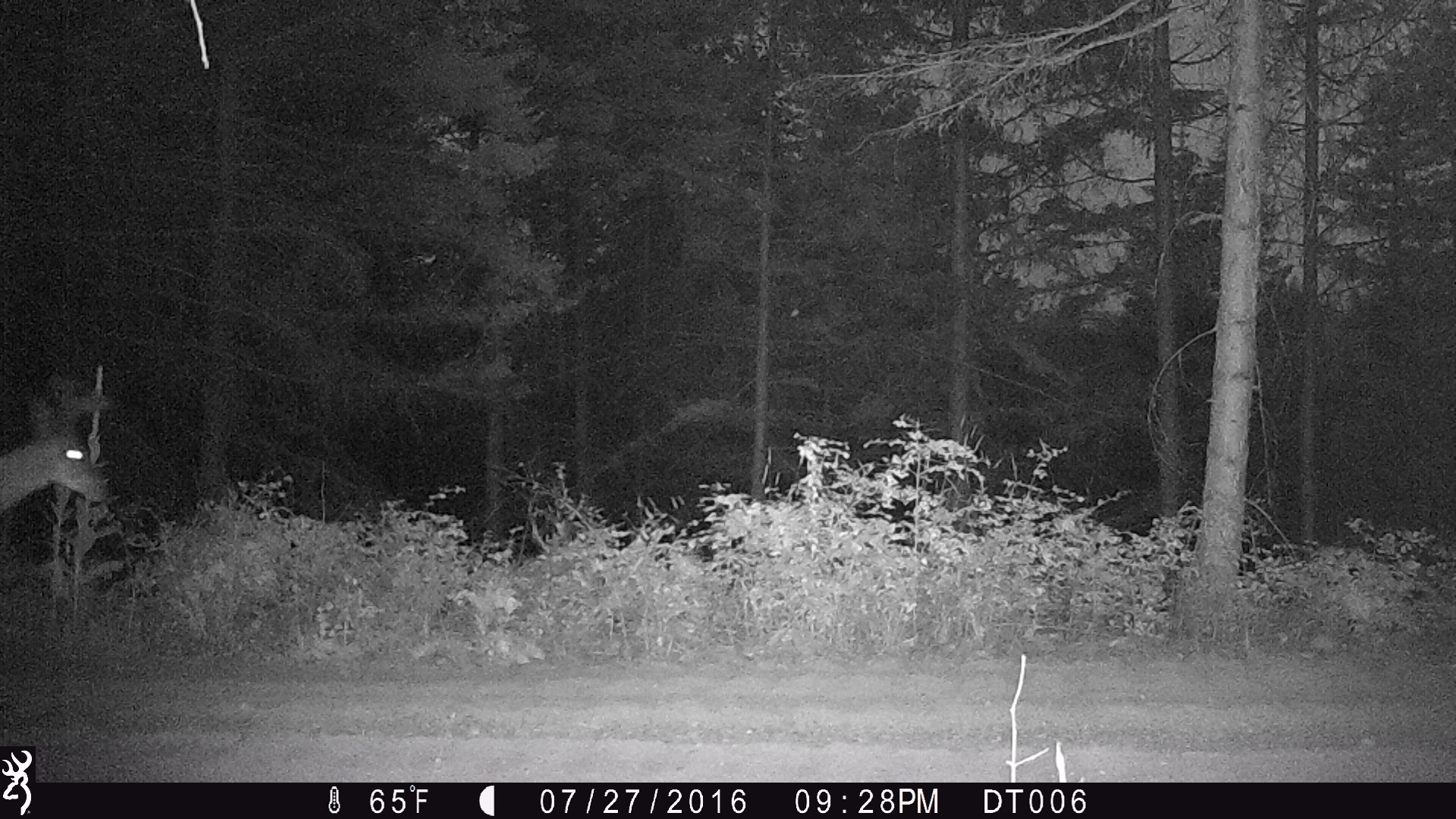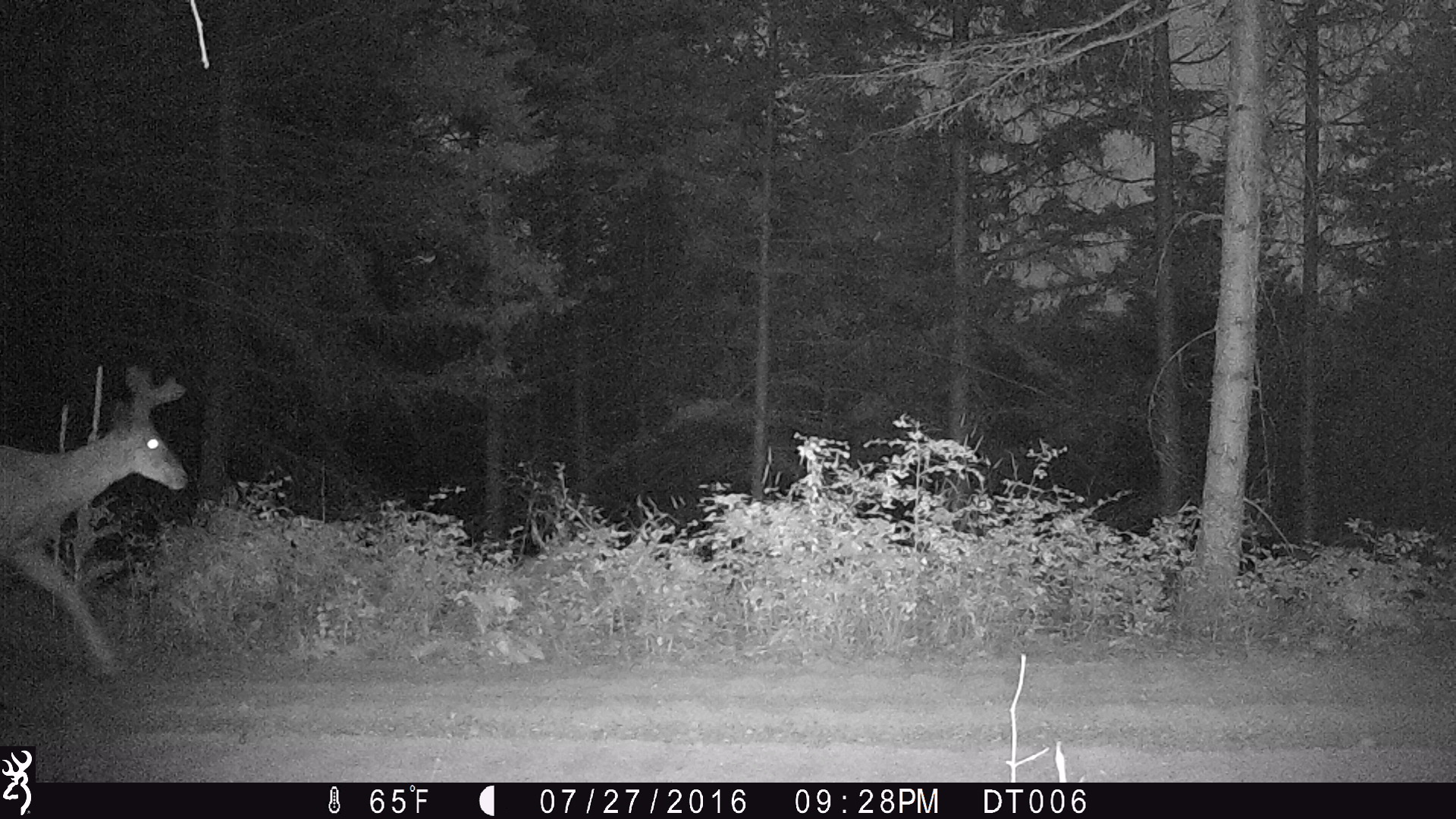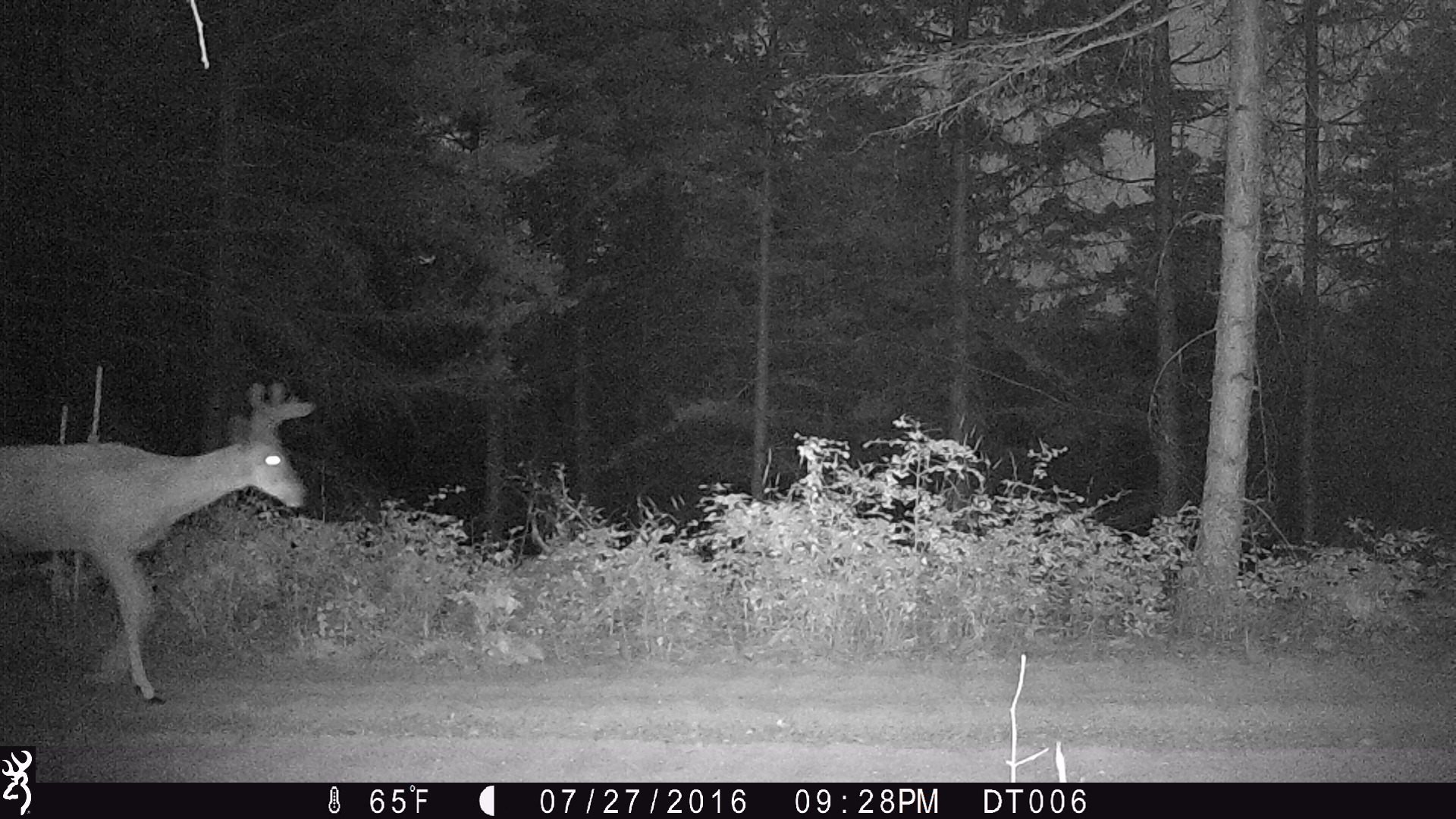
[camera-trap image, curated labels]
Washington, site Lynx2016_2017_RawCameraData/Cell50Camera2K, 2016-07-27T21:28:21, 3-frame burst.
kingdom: Animalia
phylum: Chordata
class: Mammalia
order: Artiodactyla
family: Cervidae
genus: Odocoileus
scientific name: Odocoileus hemionus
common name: mule deer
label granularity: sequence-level